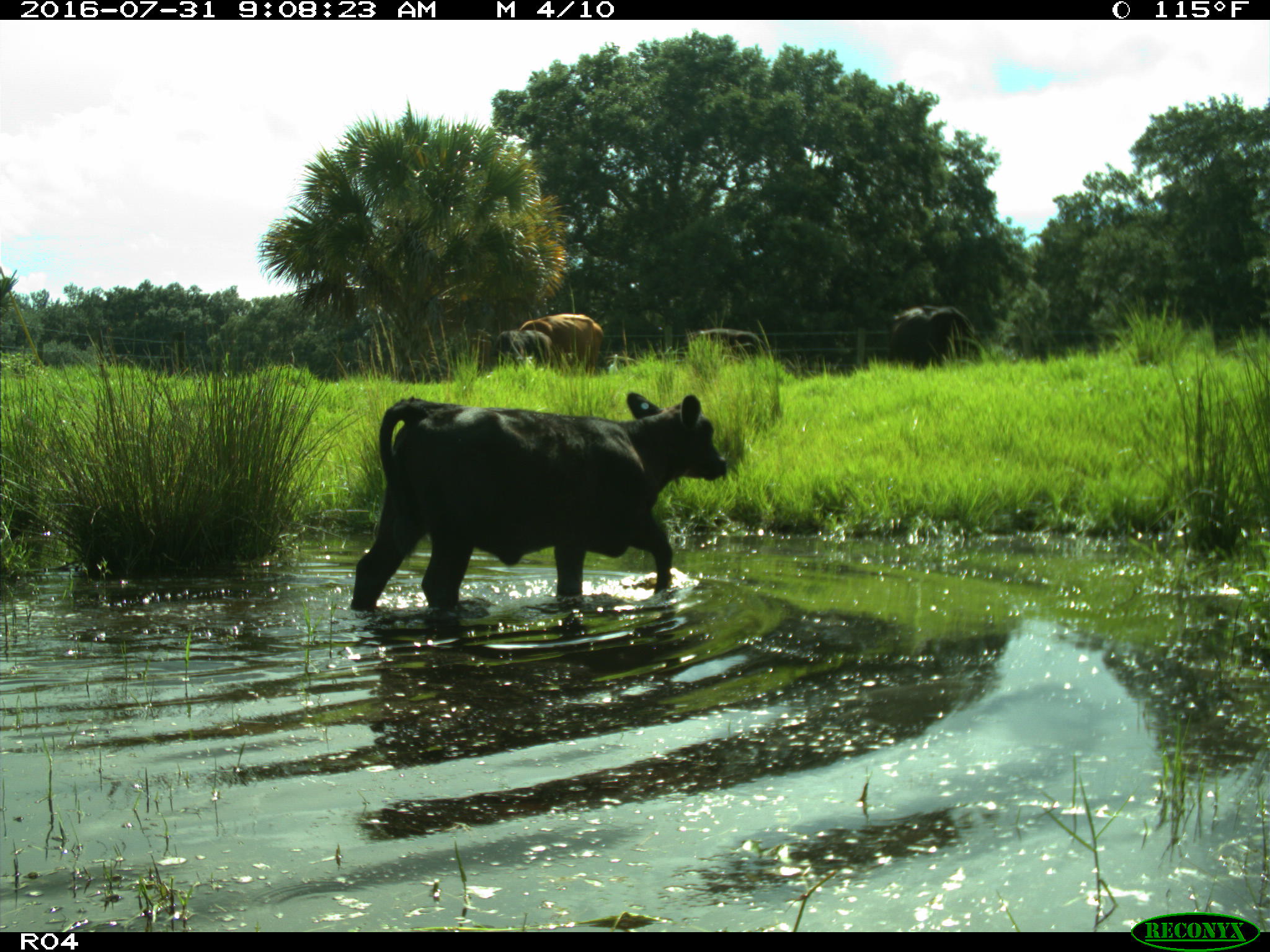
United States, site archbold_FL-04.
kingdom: Animalia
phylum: Chordata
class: Mammalia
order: Artiodactyla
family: Bovidae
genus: Bos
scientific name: Bos taurus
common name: domestic cow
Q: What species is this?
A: Bos taurus (domestic cow).